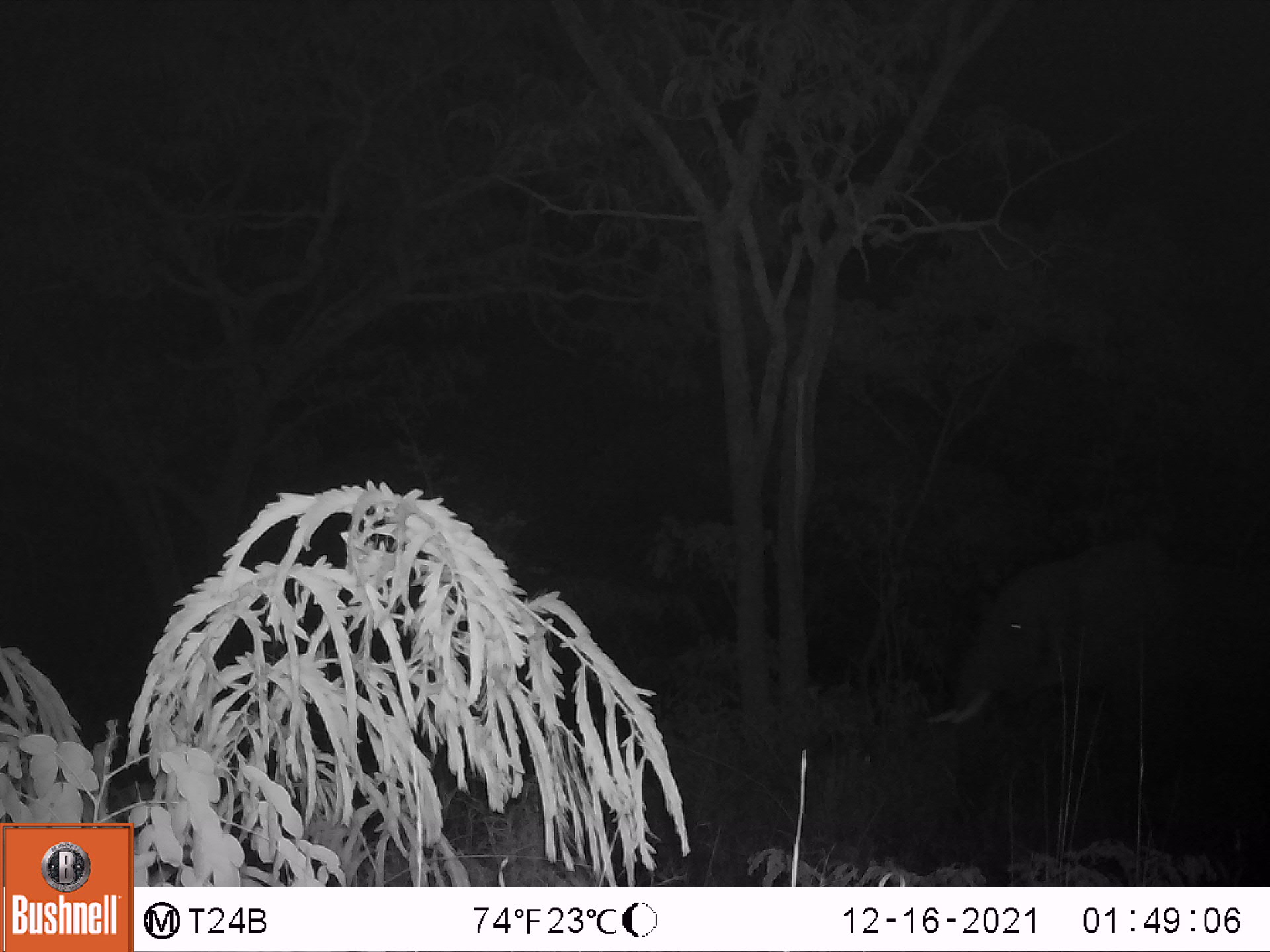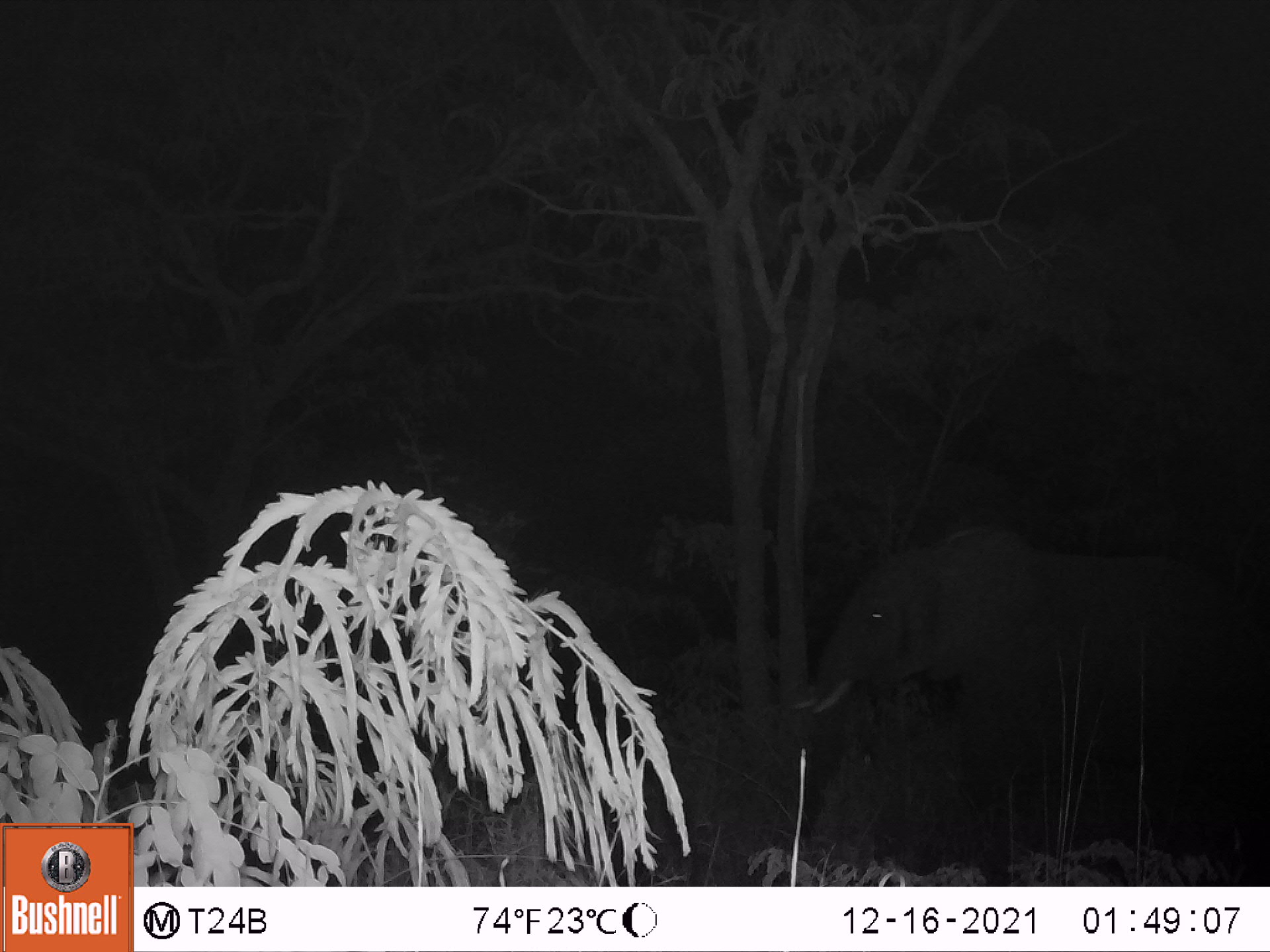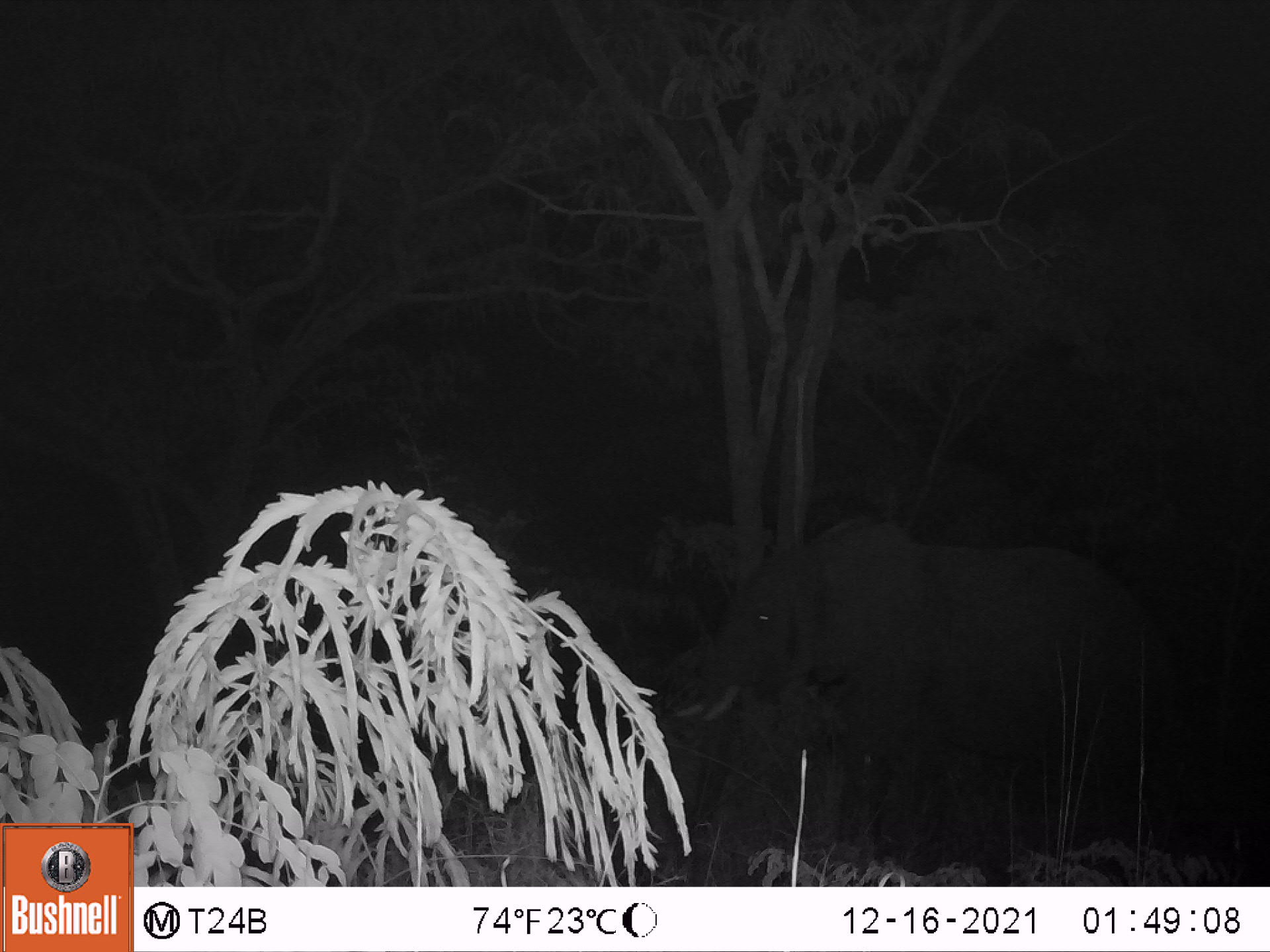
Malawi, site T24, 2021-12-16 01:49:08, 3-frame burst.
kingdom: Animalia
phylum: Chordata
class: Mammalia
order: Proboscidea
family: Elephantidae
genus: Loxodonta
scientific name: Loxodonta africana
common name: african savanna elephant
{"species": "african savanna elephant (Loxodonta africana)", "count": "1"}